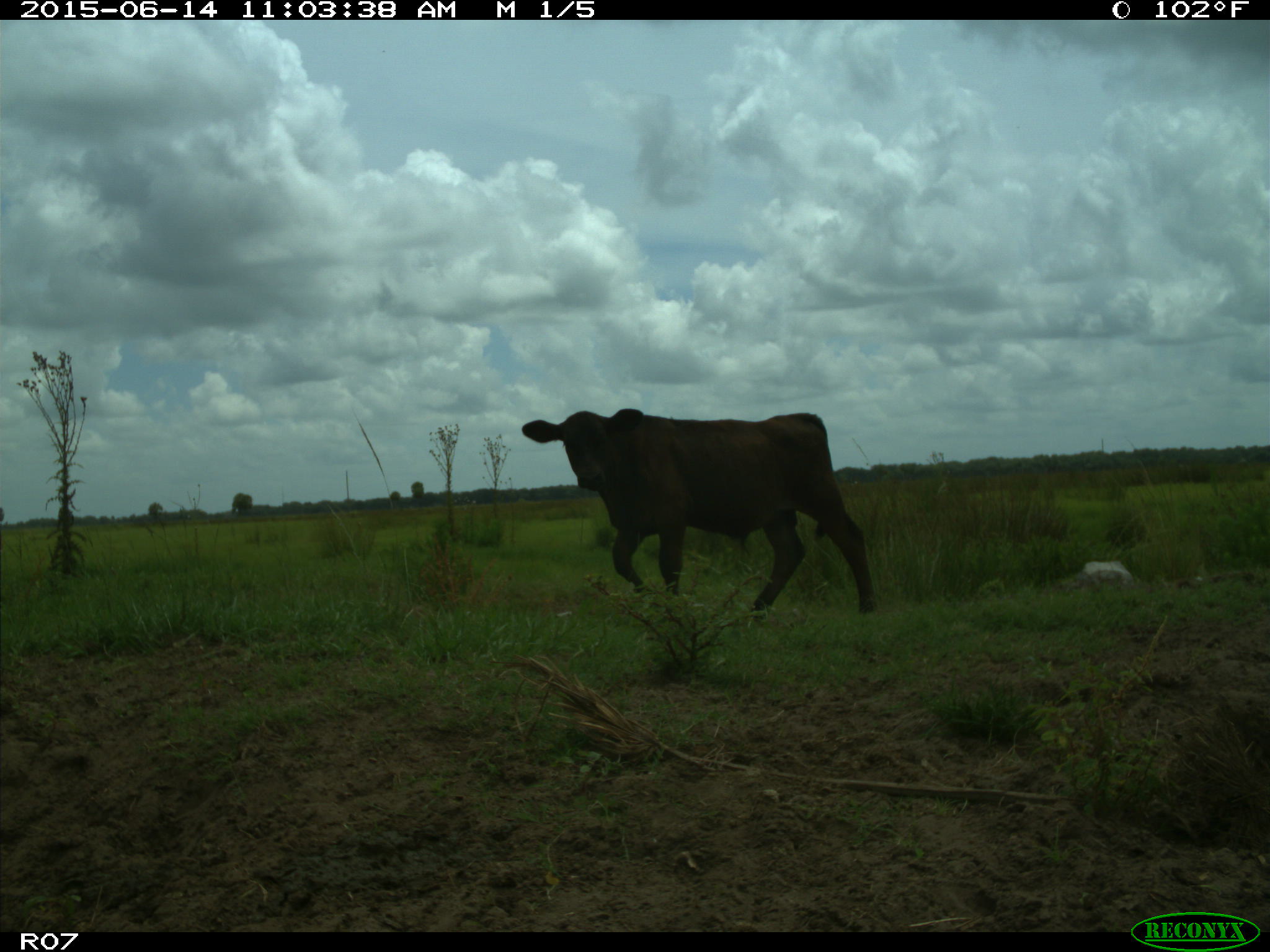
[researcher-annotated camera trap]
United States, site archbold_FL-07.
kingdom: Animalia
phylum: Chordata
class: Mammalia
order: Artiodactyla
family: Bovidae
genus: Bos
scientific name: Bos taurus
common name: domestic cow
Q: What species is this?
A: Bos taurus (domestic cow).